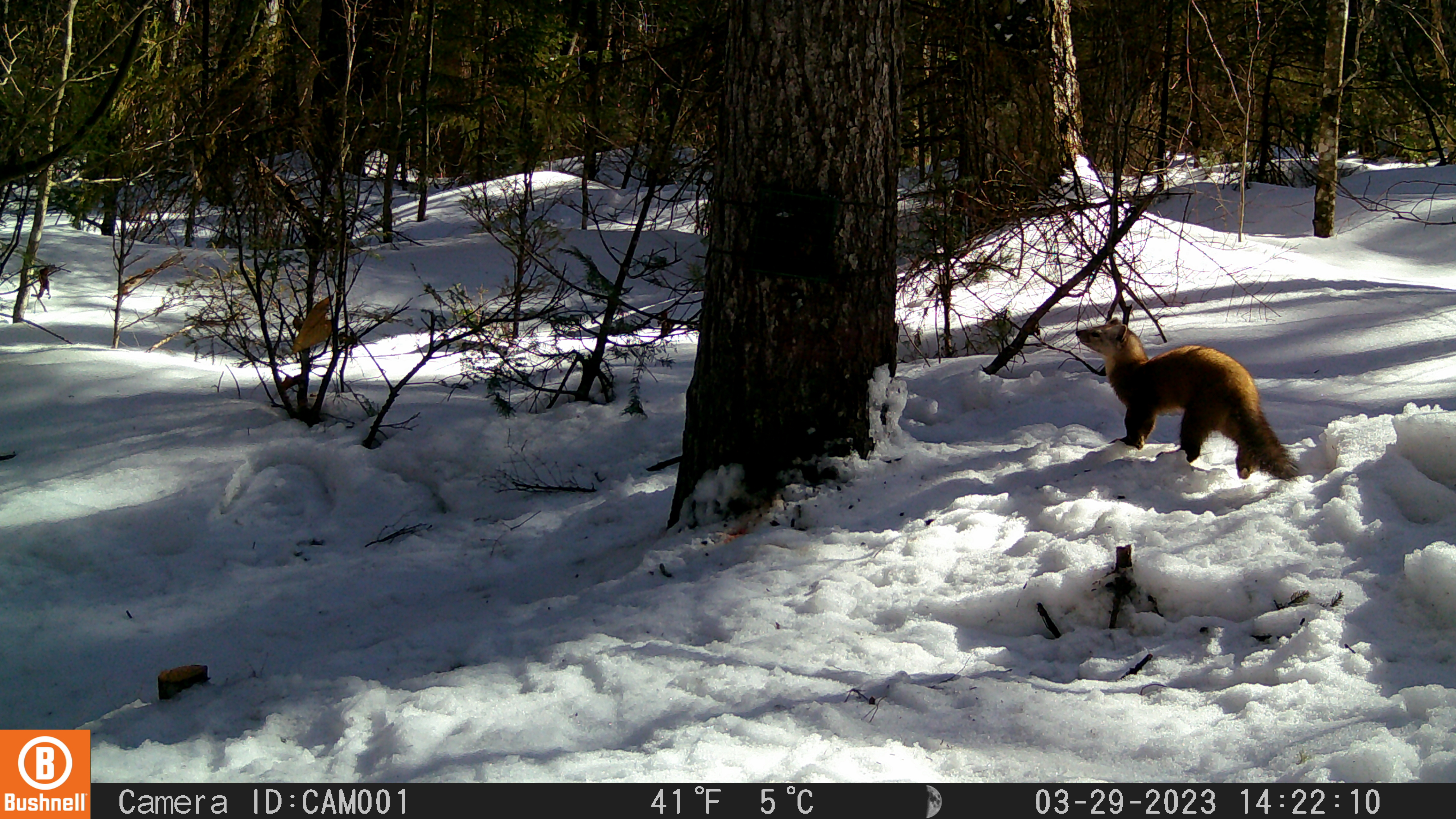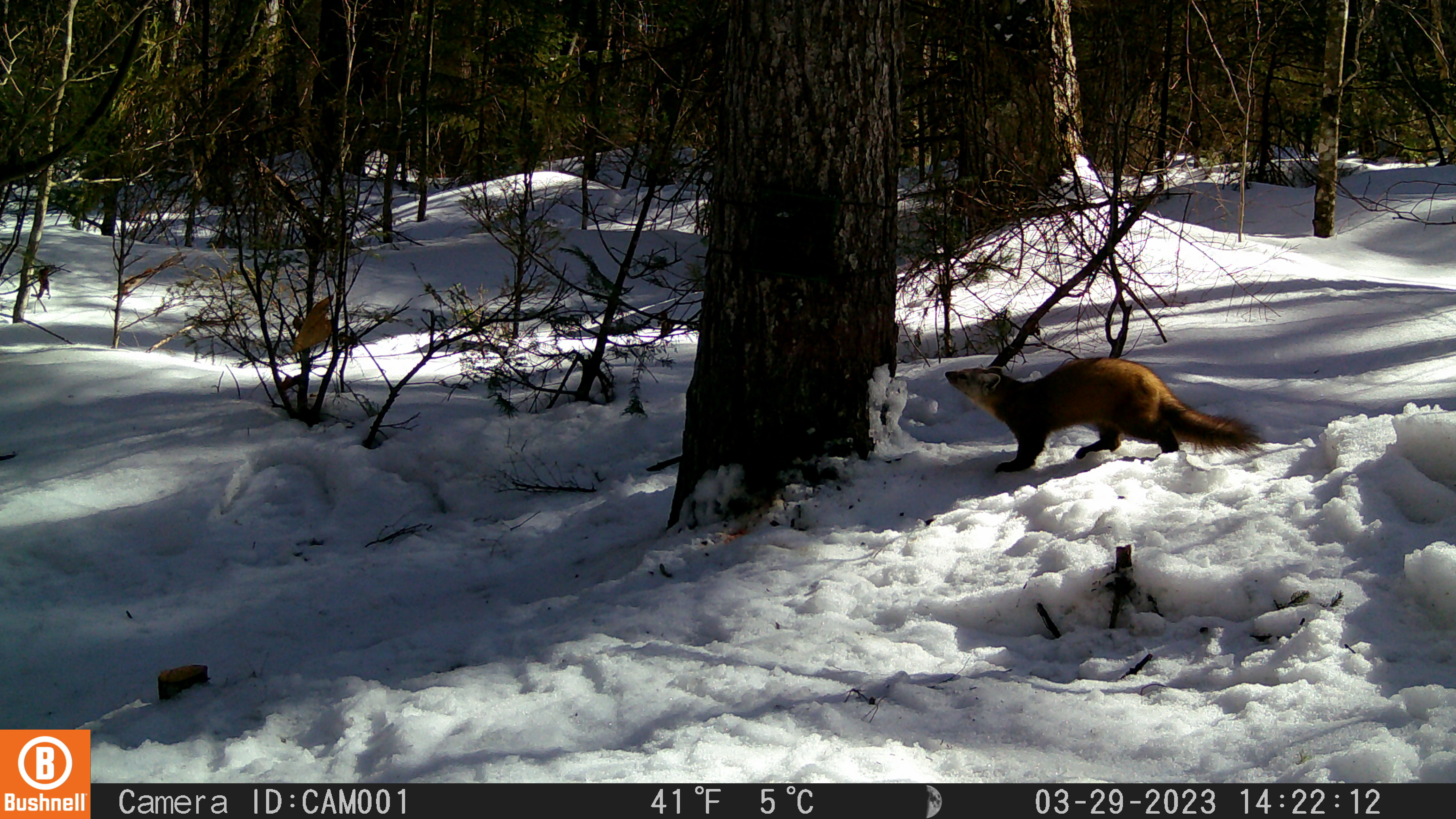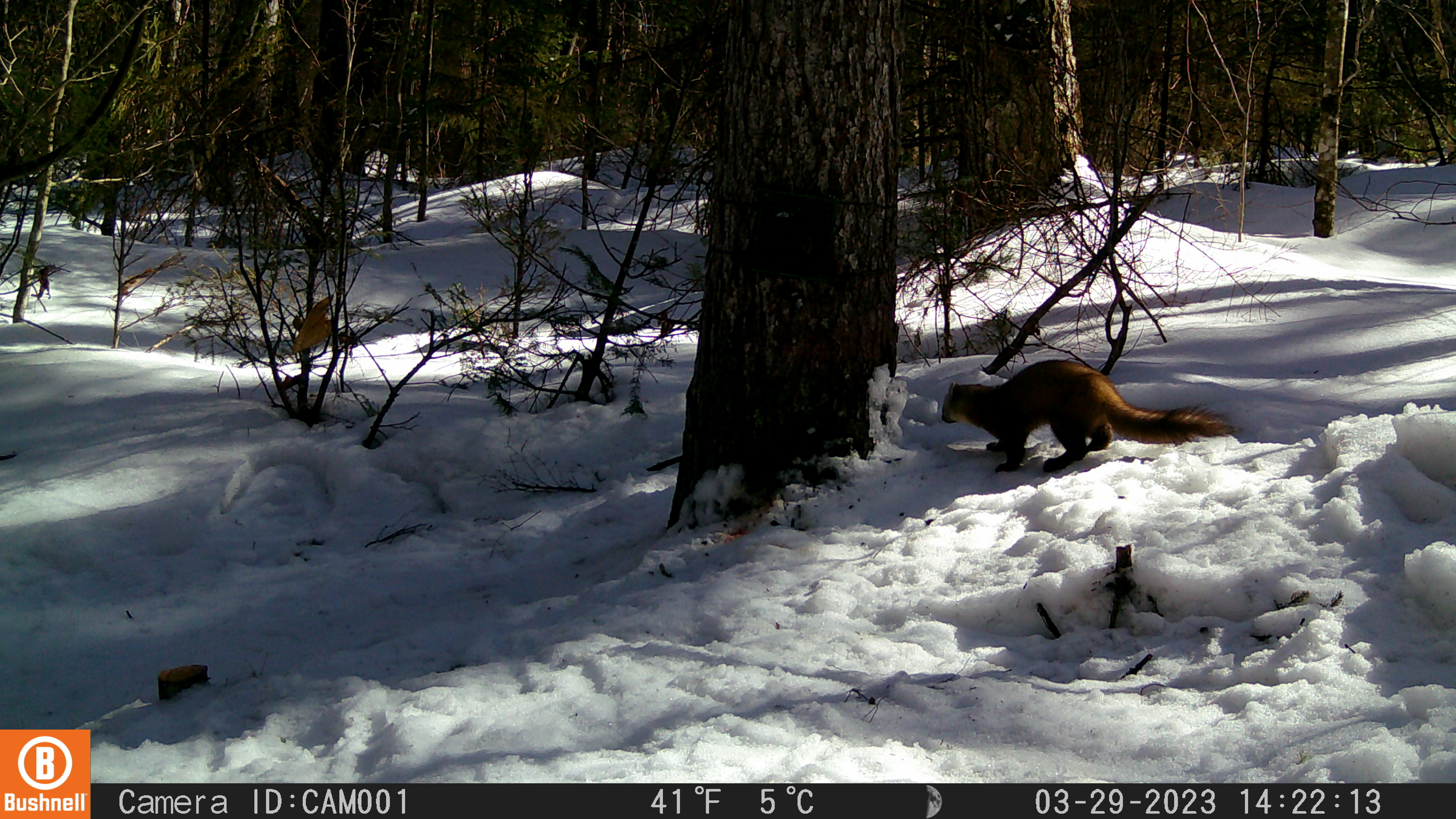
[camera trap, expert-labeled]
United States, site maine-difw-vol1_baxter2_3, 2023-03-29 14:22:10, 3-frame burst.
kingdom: Animalia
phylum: Chordata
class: Mammalia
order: Carnivora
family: Mustelidae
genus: Martes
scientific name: Martes americana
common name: american marten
American marten (Martes americana).